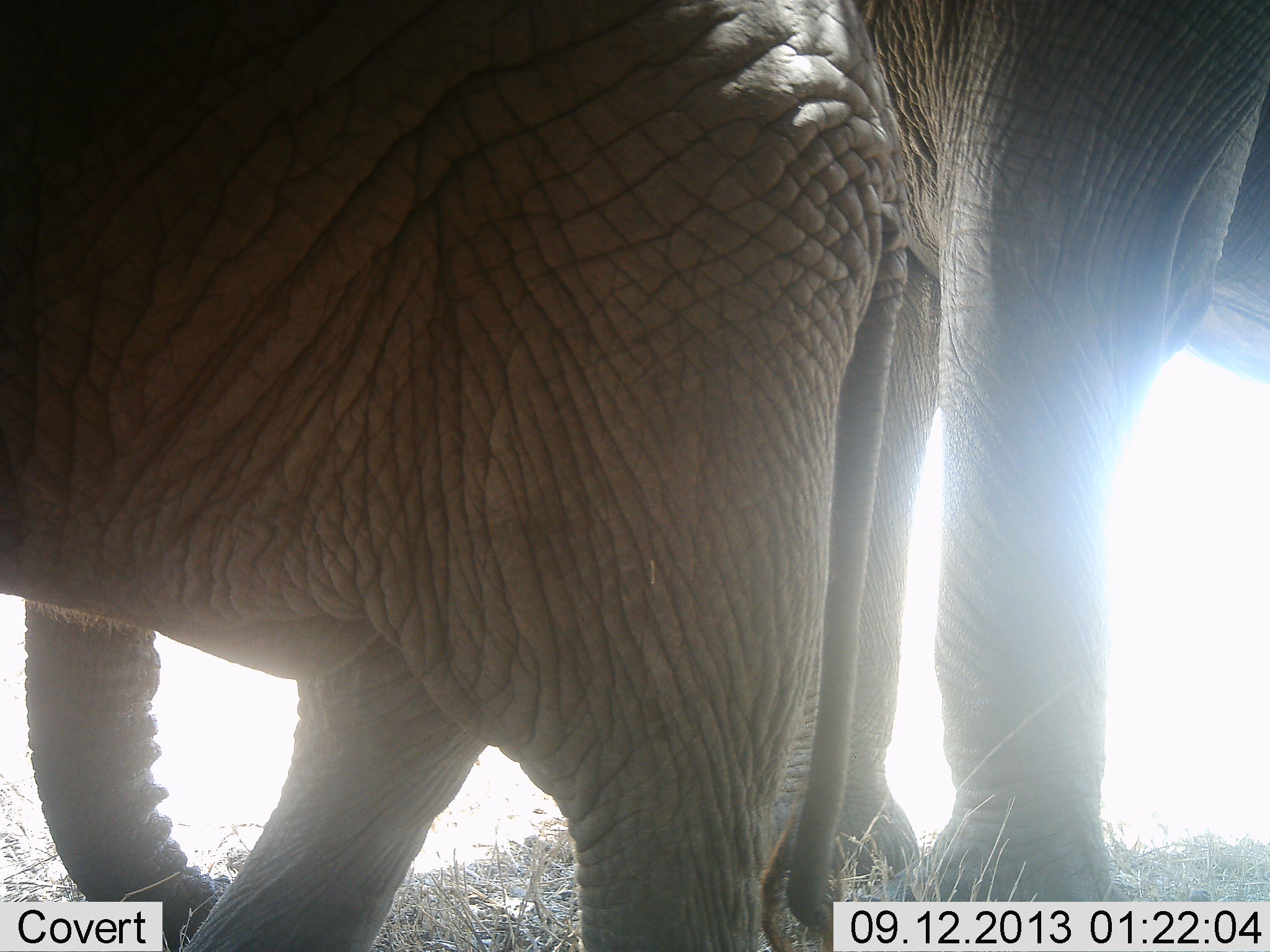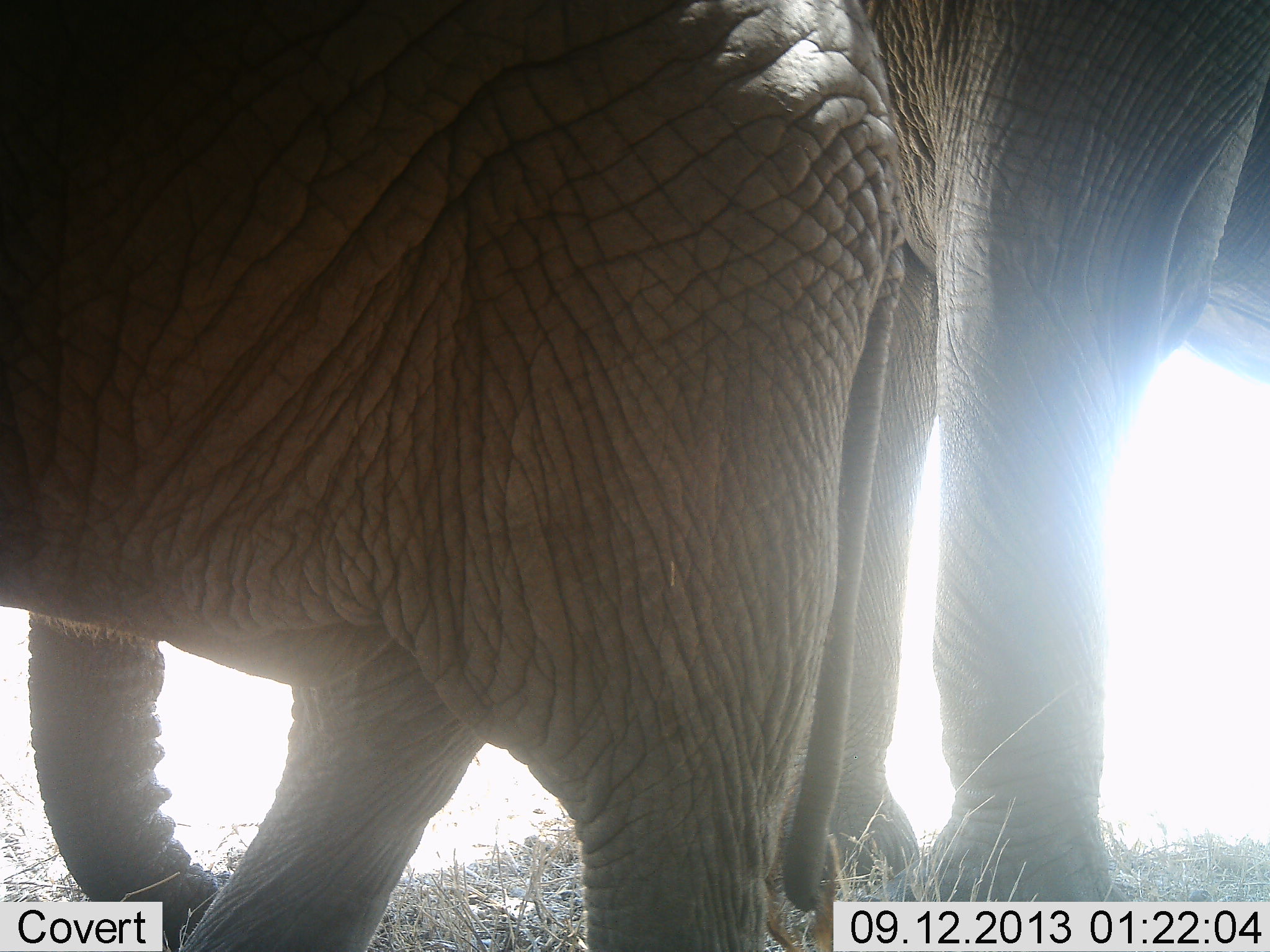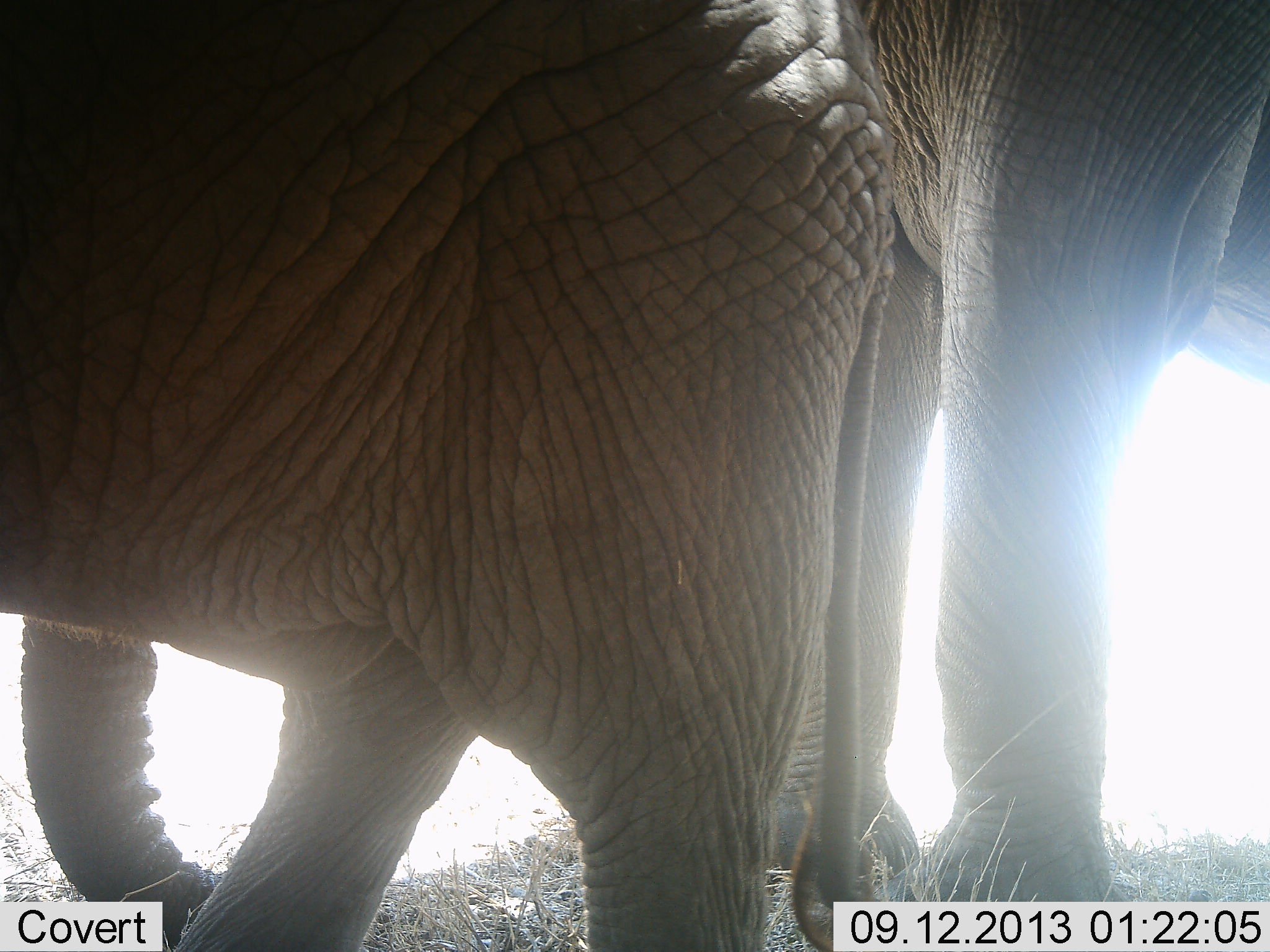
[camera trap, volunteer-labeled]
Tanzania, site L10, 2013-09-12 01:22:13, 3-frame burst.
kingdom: Animalia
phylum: Chordata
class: Mammalia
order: Proboscidea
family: Elephantidae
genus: Loxodonta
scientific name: Loxodonta africana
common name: african bush elephant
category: elephant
Elephant (african bush elephant) (Loxodonta africana), count 2. Behavior (volunteer vote fractions): standing 90%, resting 5%, moving 10%, interacting 0%. Young present (vote fraction): 24%. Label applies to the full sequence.